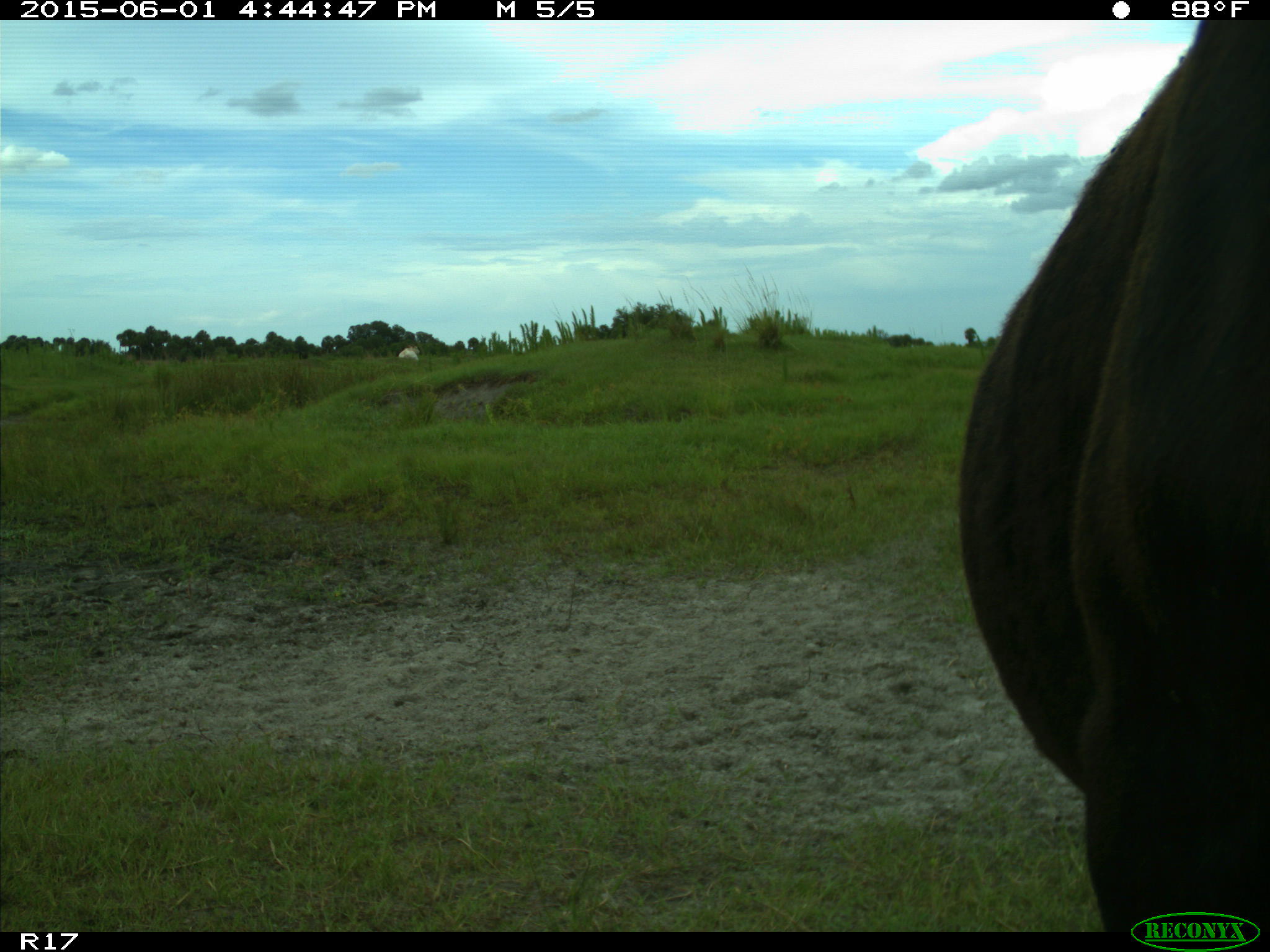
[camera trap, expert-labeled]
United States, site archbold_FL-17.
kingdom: Animalia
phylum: Chordata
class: Mammalia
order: Artiodactyla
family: Bovidae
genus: Bos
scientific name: Bos taurus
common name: domestic cow